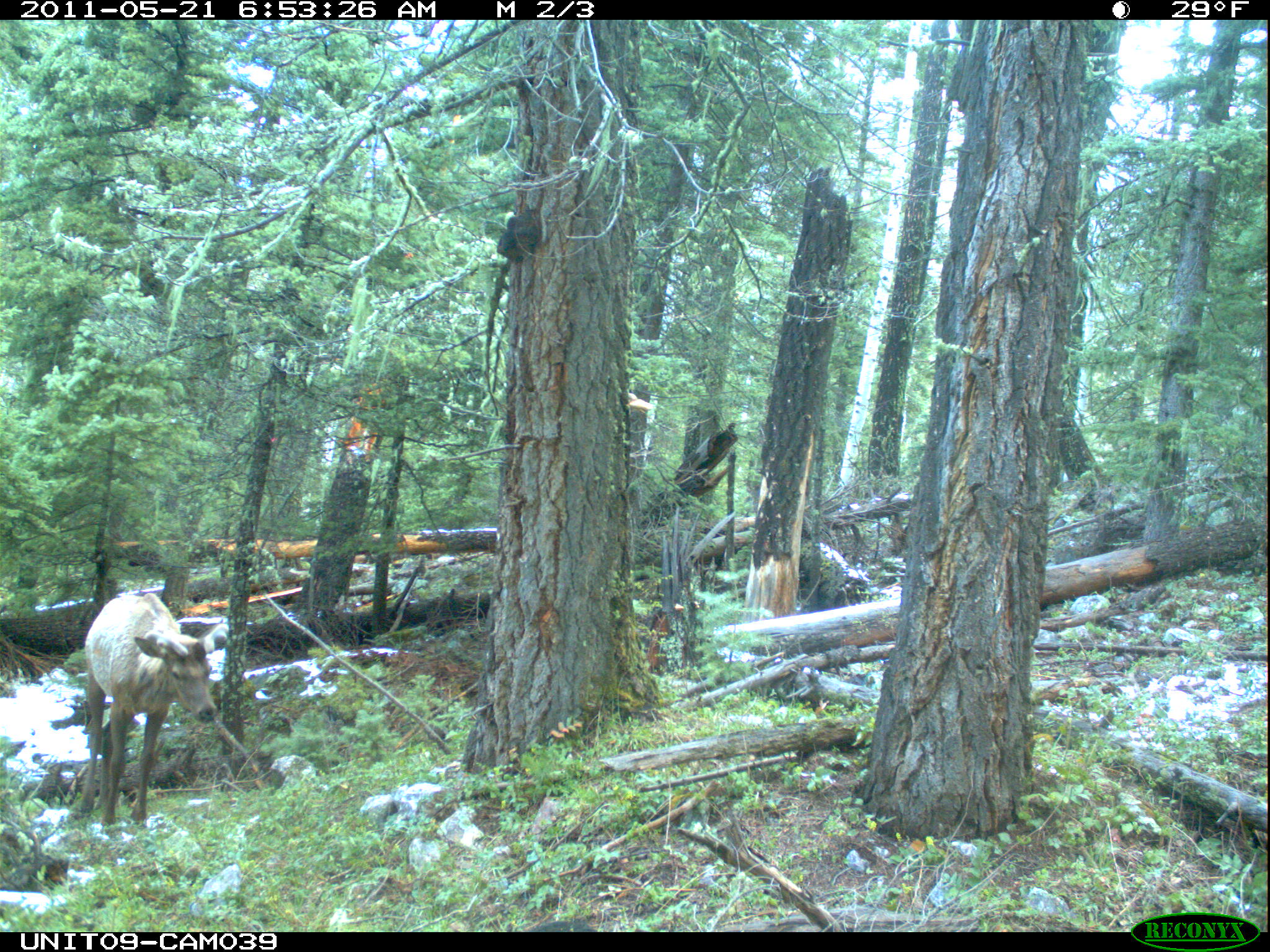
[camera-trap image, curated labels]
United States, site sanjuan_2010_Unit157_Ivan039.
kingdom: Animalia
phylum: Chordata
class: Mammalia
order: Artiodactyla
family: Cervidae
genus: Cervus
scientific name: Cervus elaphus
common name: red deer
Cervus elaphus (red deer).